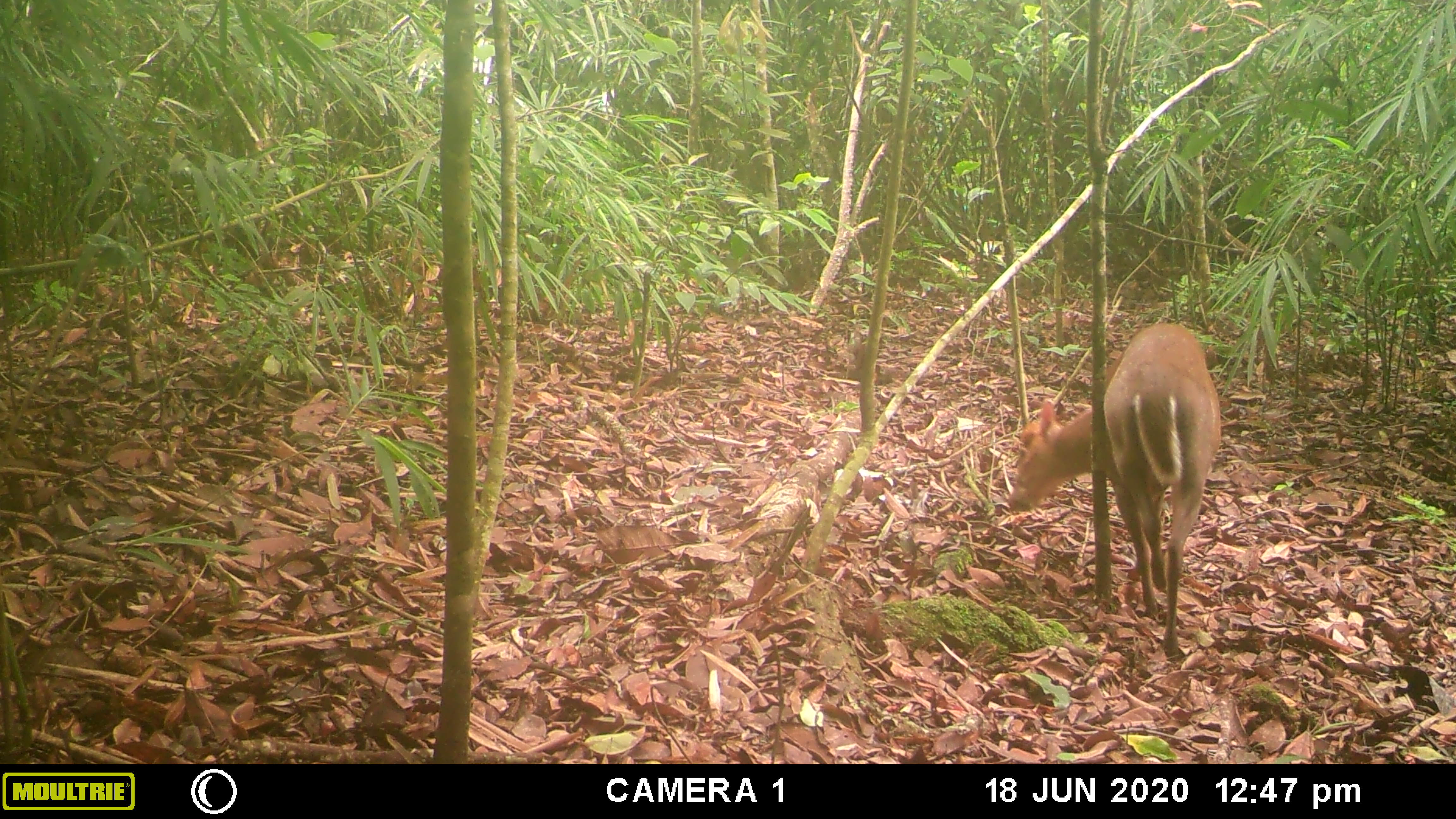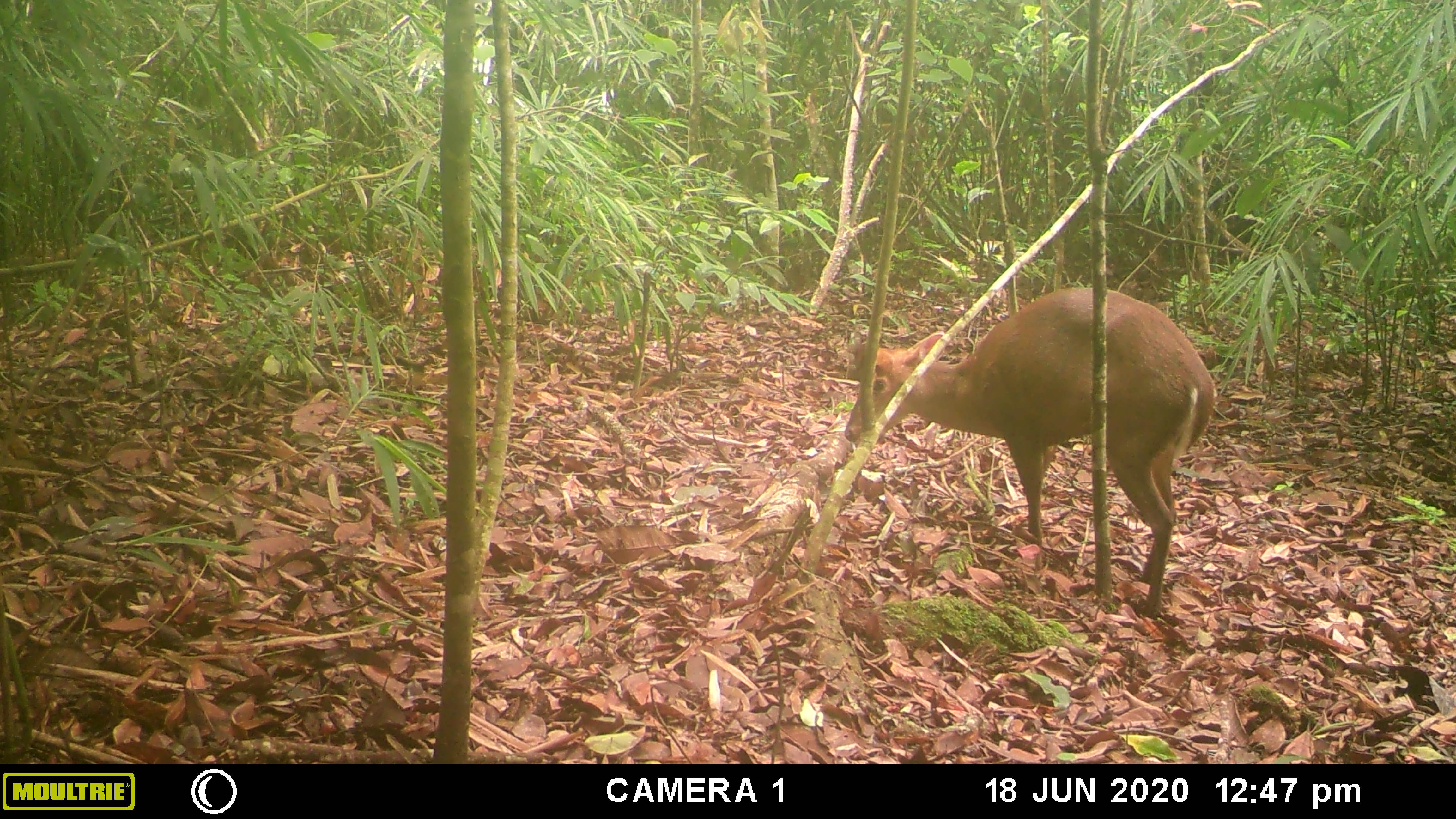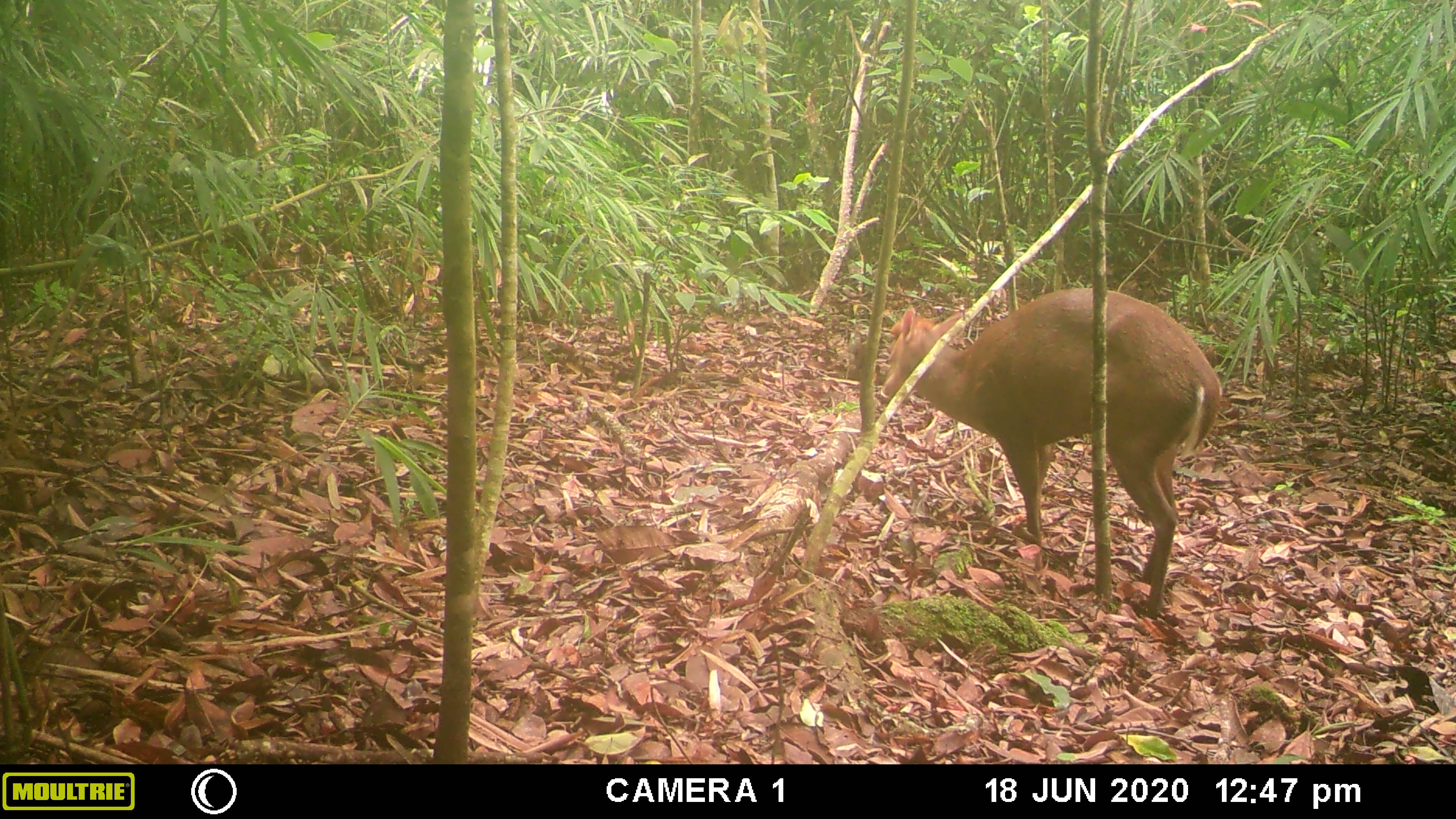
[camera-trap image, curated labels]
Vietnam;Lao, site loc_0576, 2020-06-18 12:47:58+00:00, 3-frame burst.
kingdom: Animalia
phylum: Chordata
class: Mammalia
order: Artiodactyla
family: Cervidae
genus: Muntiacus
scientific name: Muntiacus rooseveltorum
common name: roosevelt's muntjac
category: roosevelts muntjac group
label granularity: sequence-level